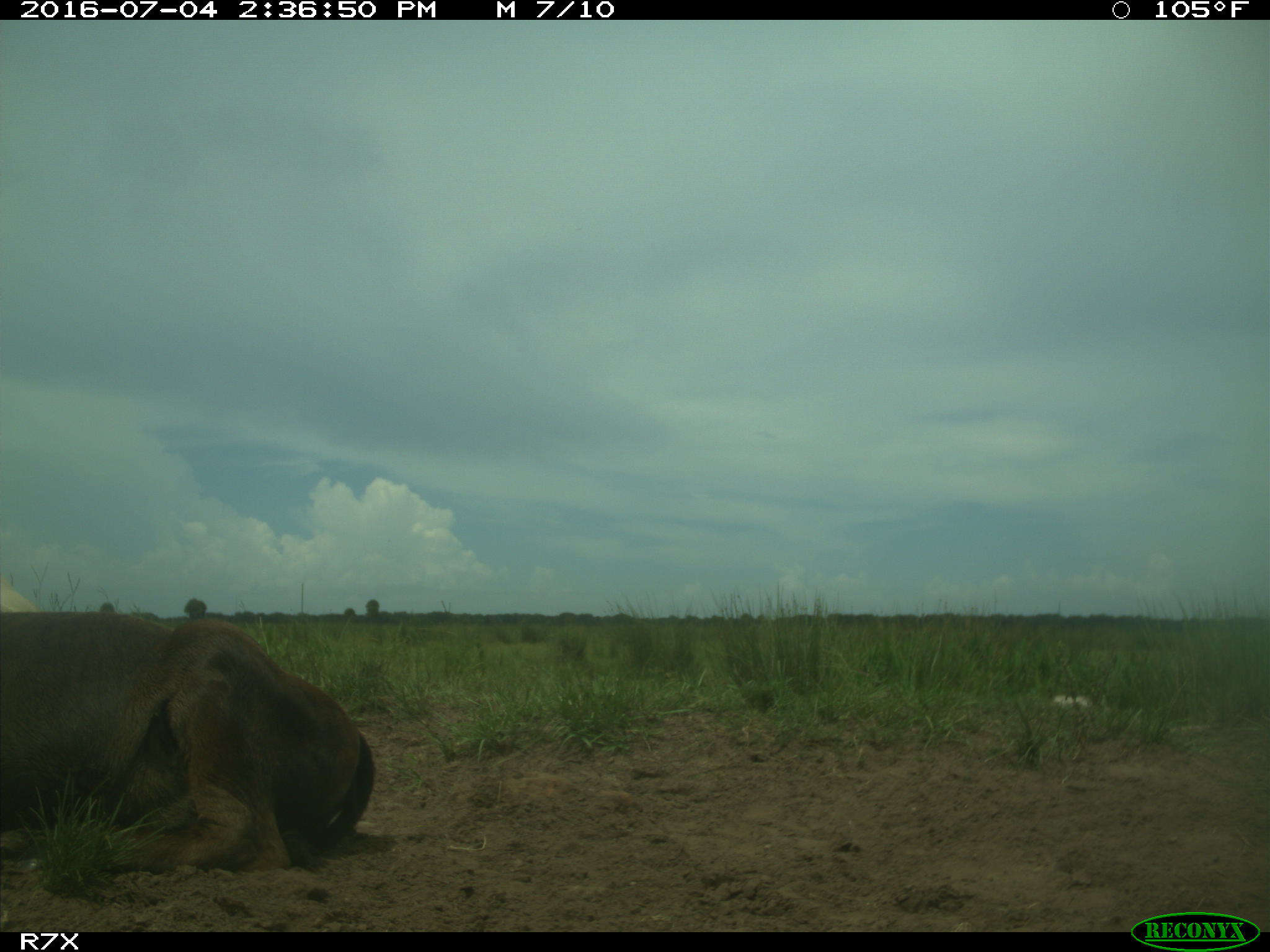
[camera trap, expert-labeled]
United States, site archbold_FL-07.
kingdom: Animalia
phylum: Chordata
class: Mammalia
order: Artiodactyla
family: Bovidae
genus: Bos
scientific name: Bos taurus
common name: domestic cow